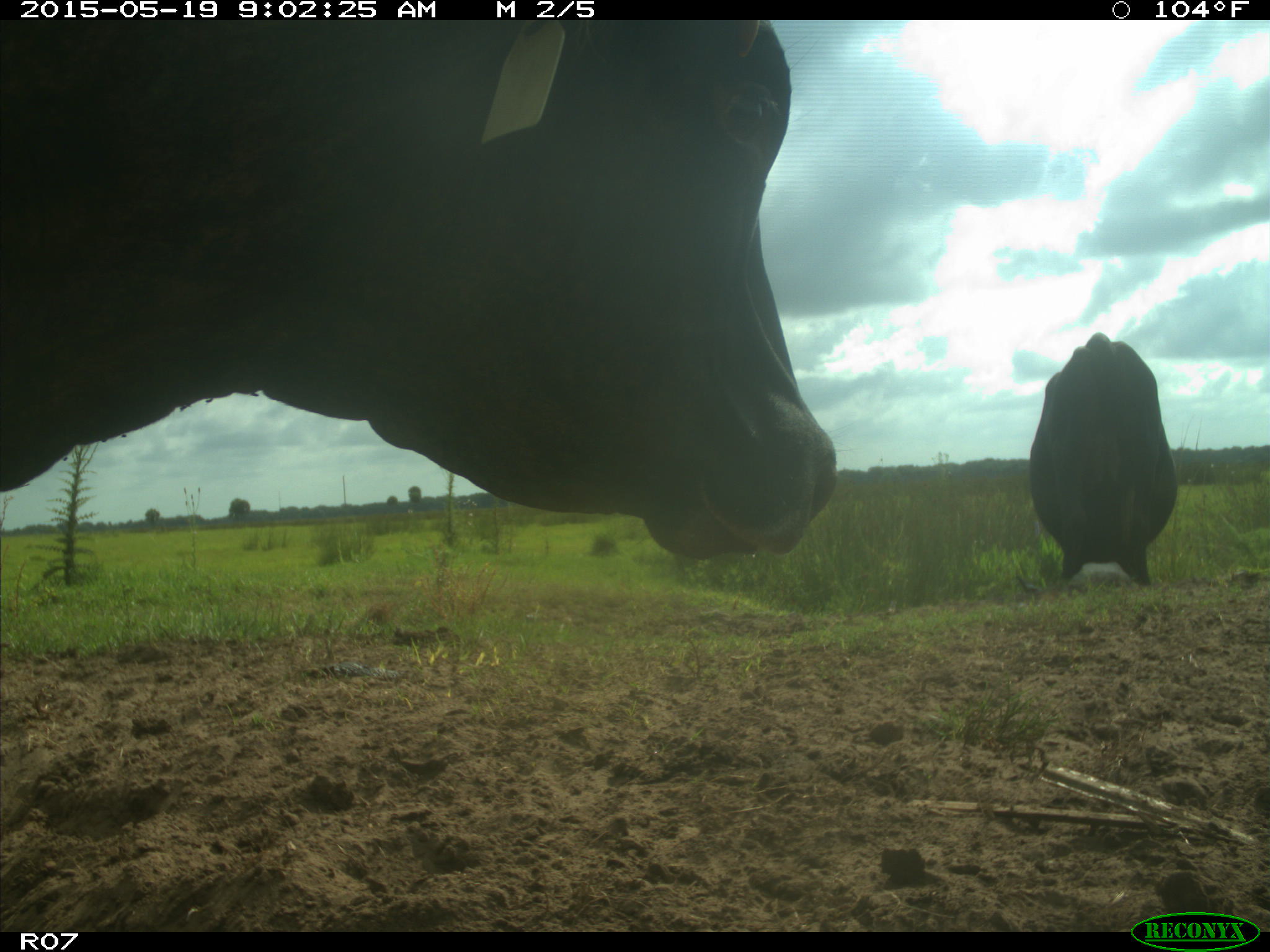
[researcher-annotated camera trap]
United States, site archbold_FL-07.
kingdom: Animalia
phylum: Chordata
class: Mammalia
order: Artiodactyla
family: Bovidae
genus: Bos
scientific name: Bos taurus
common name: domestic cow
Bos taurus (domestic cow).